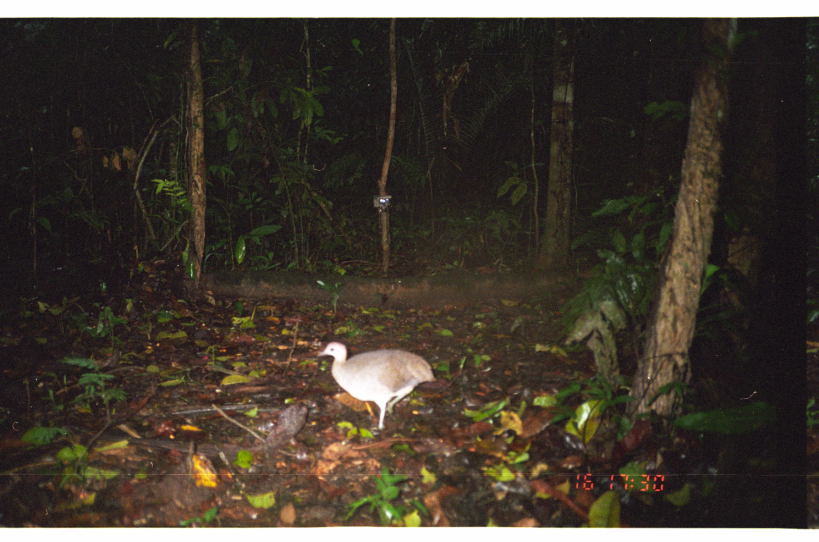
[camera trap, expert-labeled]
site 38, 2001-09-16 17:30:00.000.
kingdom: Animalia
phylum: Chordata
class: Aves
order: Tinamiformes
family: Tinamidae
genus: Tinamus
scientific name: Tinamus major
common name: great tinamou